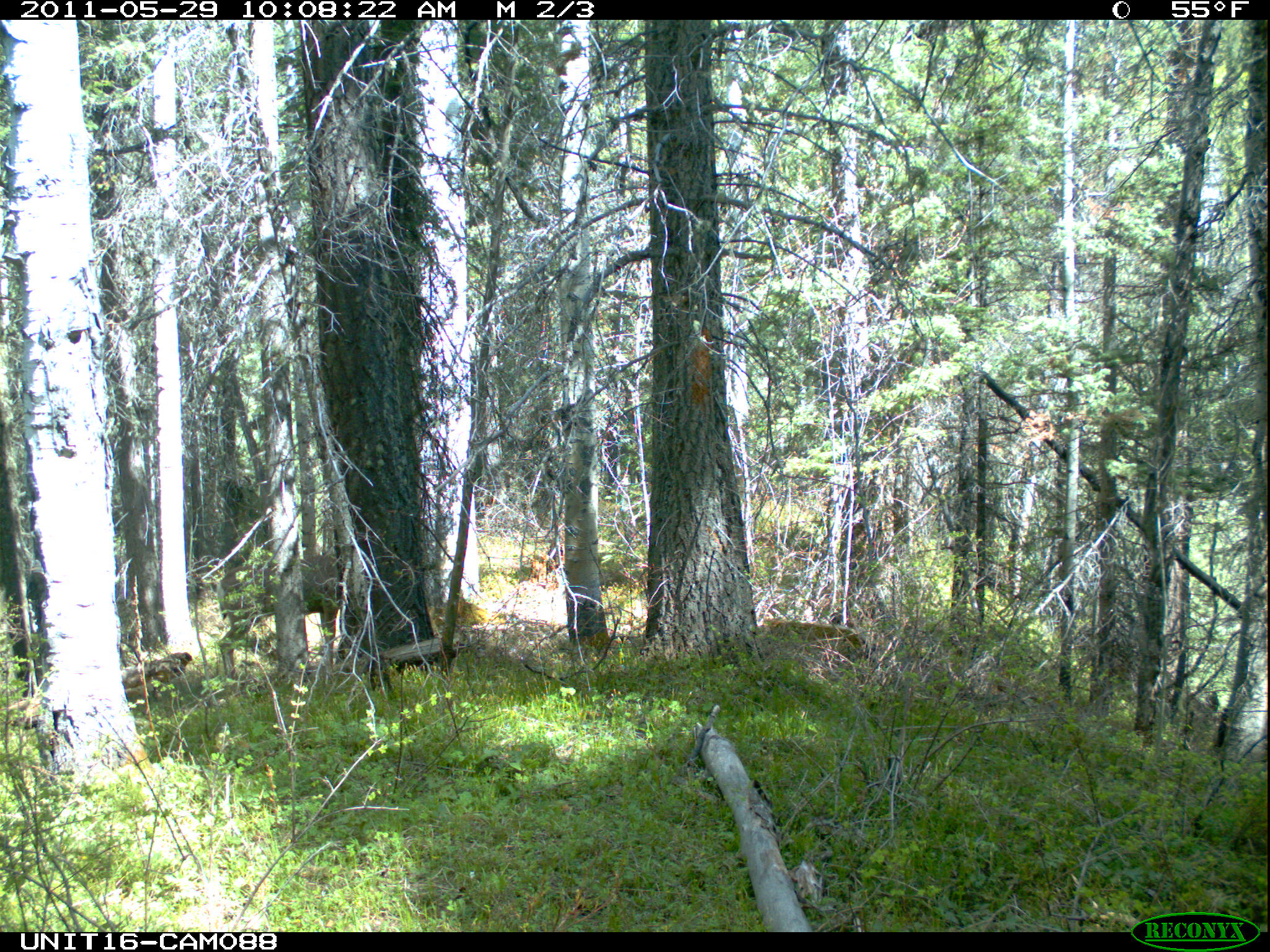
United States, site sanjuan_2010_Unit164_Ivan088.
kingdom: Animalia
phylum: Chordata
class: Mammalia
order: Artiodactyla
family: Cervidae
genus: Odocoileus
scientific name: Odocoileus hemionus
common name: mule deer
Odocoileus hemionus (mule deer).